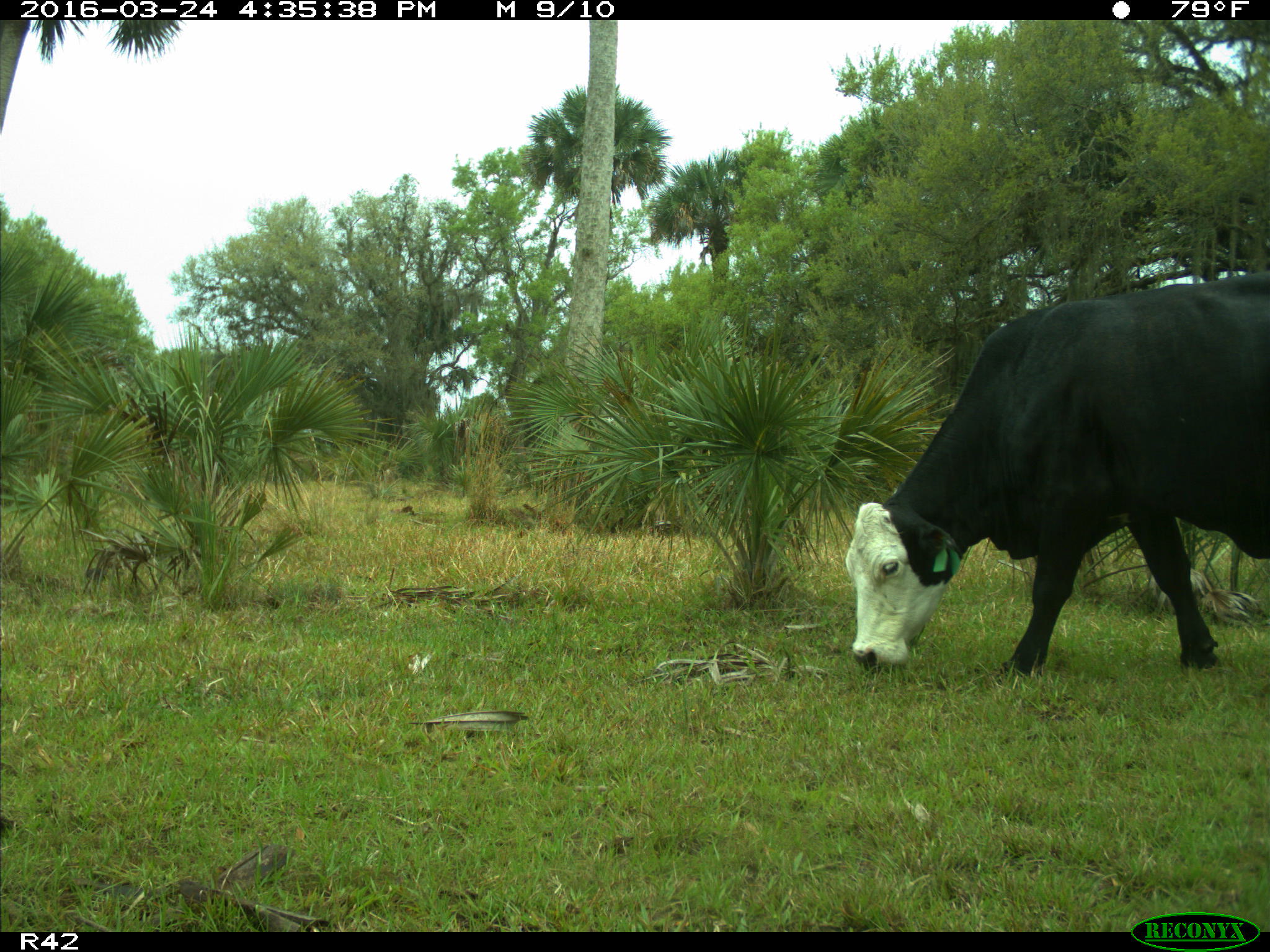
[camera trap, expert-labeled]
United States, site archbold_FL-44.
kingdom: Animalia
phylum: Chordata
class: Mammalia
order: Artiodactyla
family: Bovidae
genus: Bos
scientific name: Bos taurus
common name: domestic cow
Bos taurus (domestic cow).